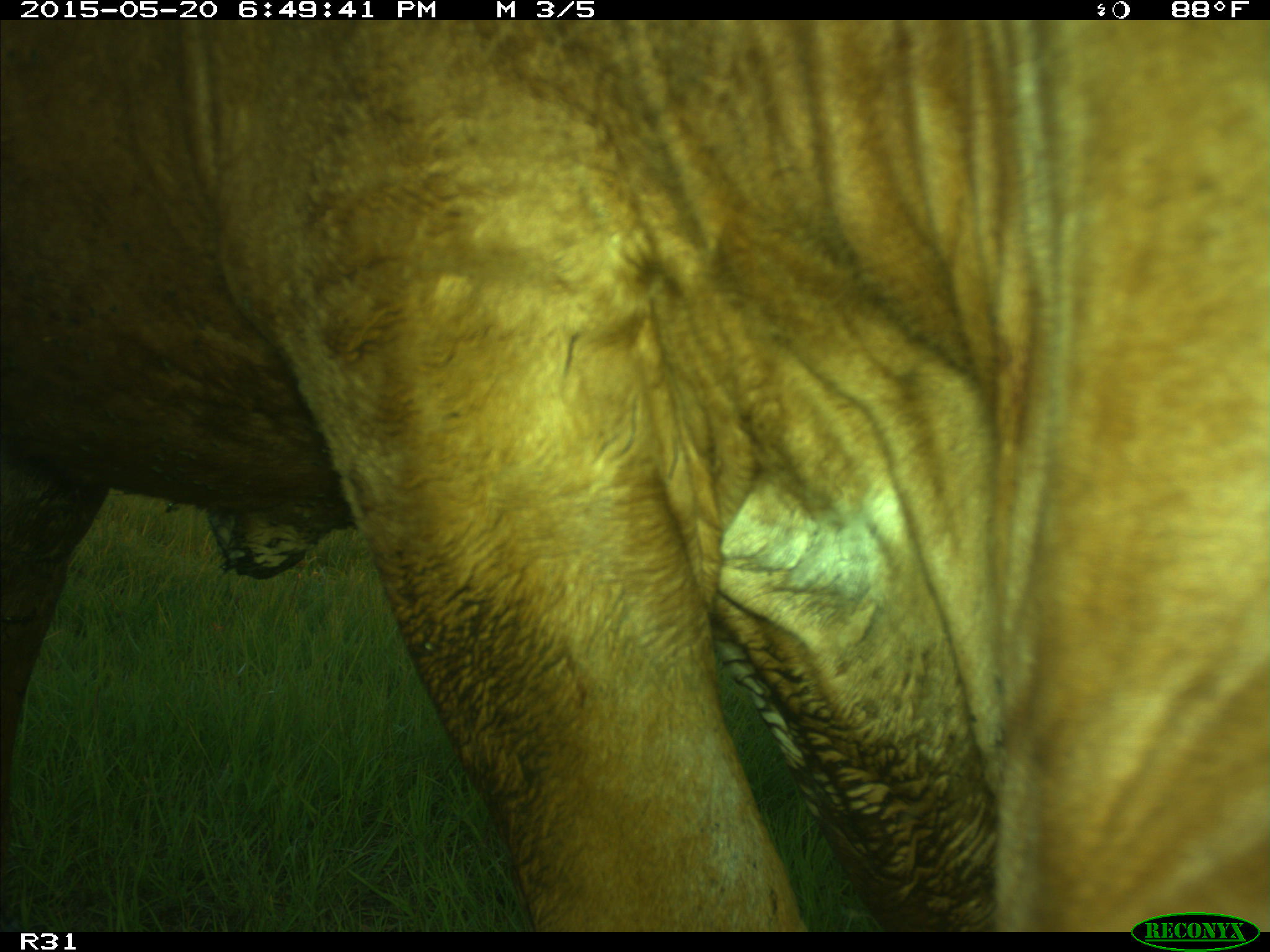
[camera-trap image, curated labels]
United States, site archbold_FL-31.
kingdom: Animalia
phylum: Chordata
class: Mammalia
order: Artiodactyla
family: Bovidae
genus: Bos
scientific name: Bos taurus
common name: domestic cow